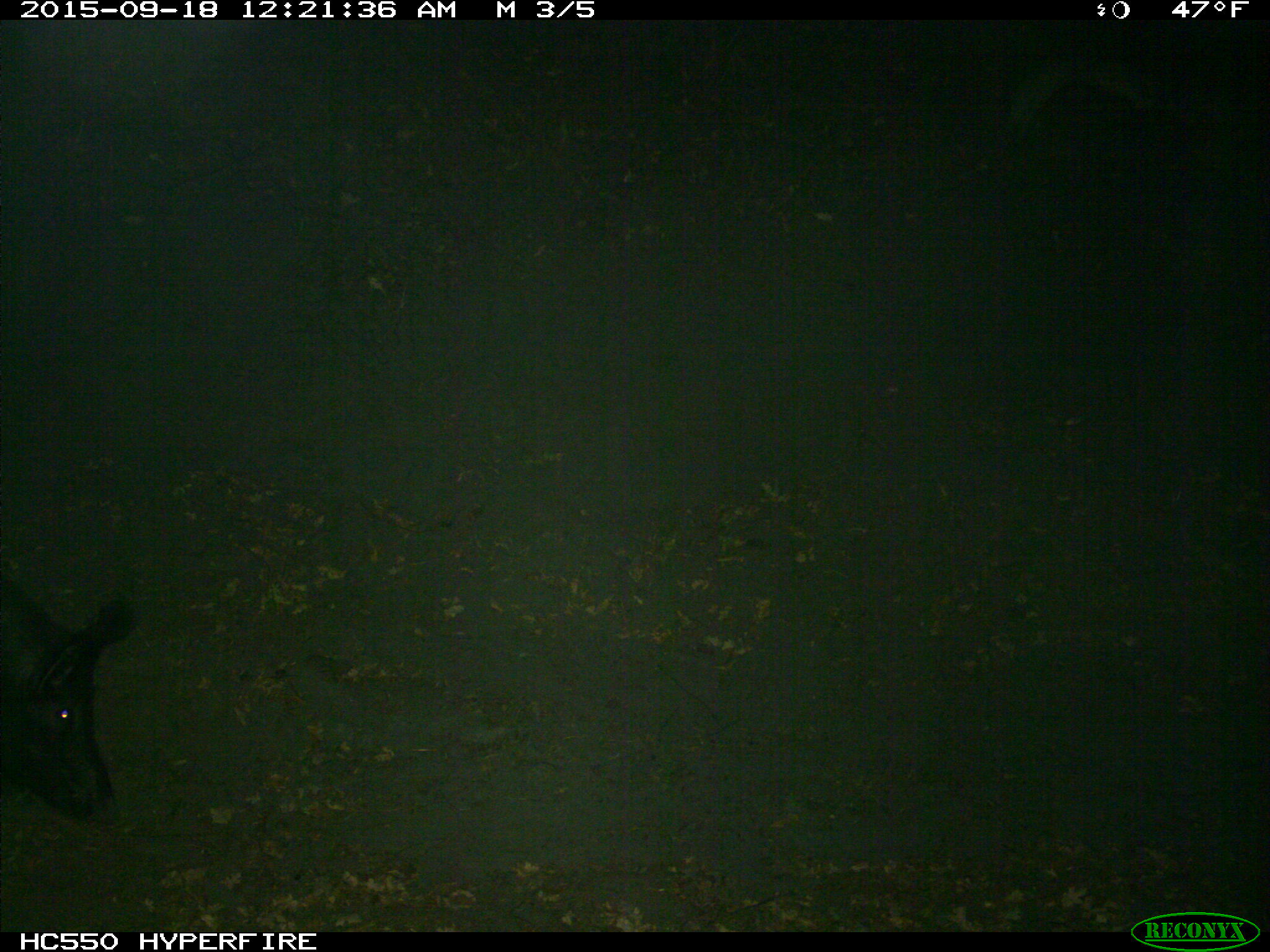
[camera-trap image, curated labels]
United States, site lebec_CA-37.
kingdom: Animalia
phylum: Chordata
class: Mammalia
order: Artiodactyla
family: Suidae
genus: Sus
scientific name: Sus scrofa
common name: wild boar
Sus scrofa (wild boar).